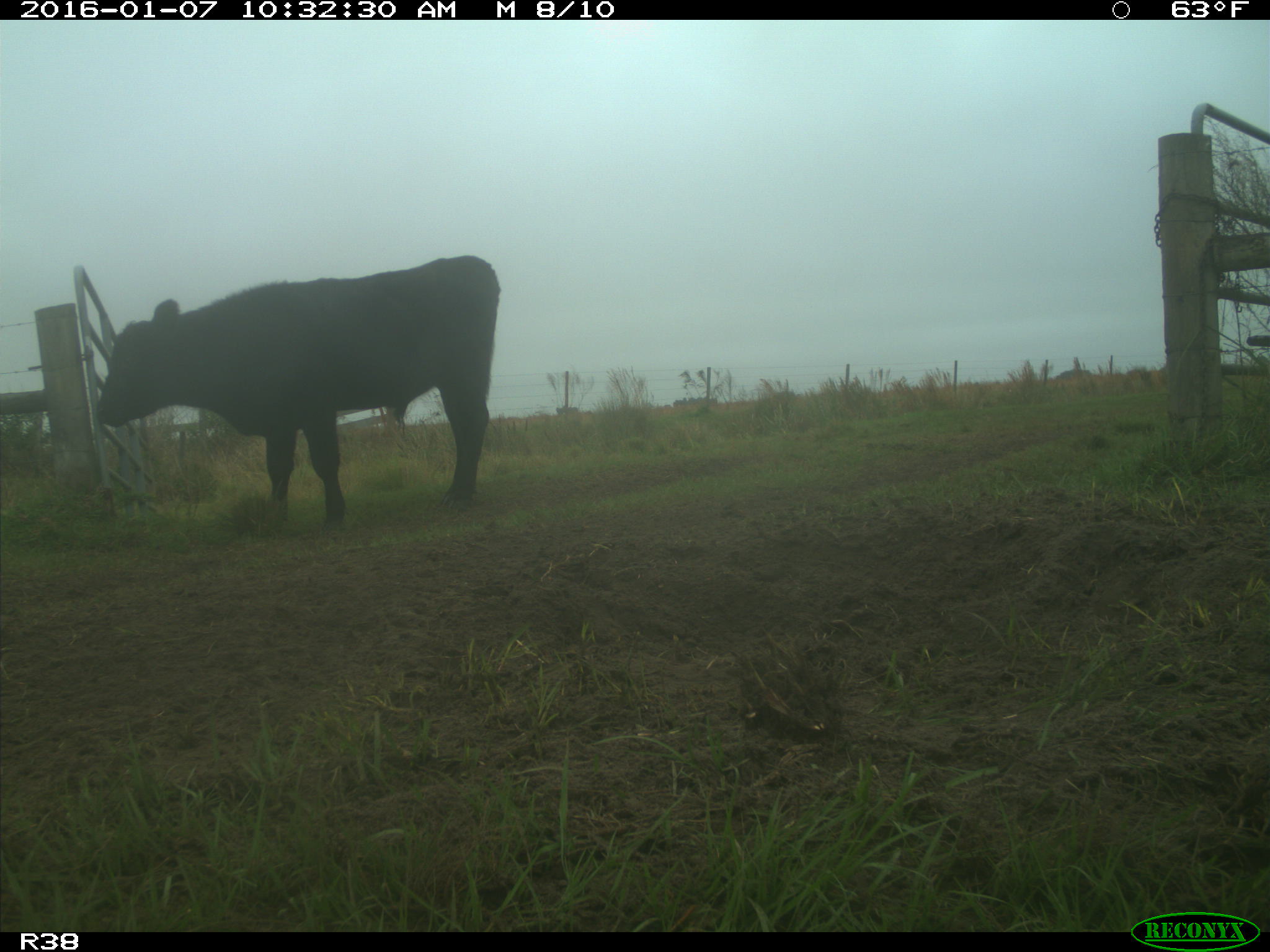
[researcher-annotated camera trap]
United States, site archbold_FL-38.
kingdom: Animalia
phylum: Chordata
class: Mammalia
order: Artiodactyla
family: Bovidae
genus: Bos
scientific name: Bos taurus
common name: domestic cow